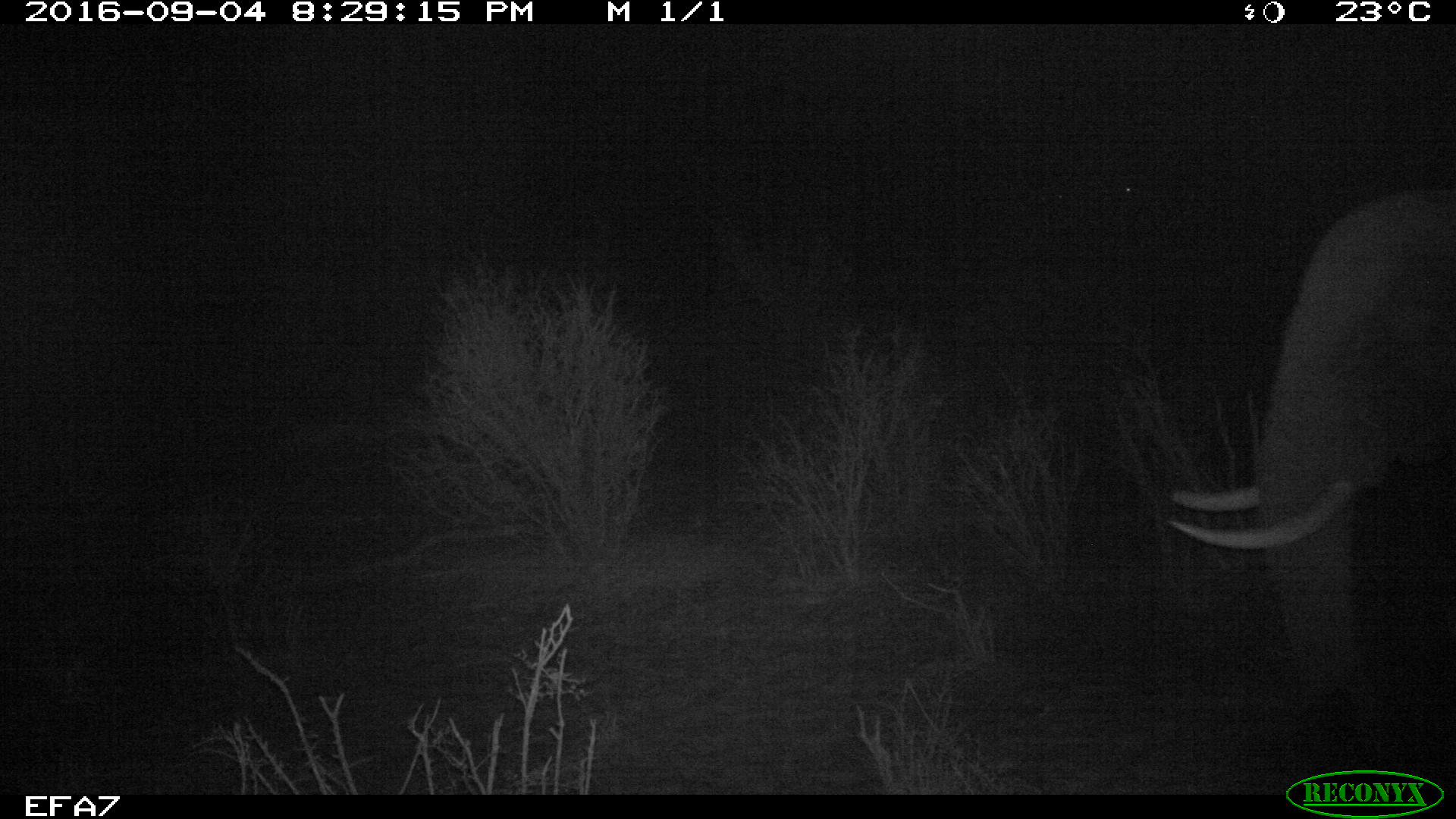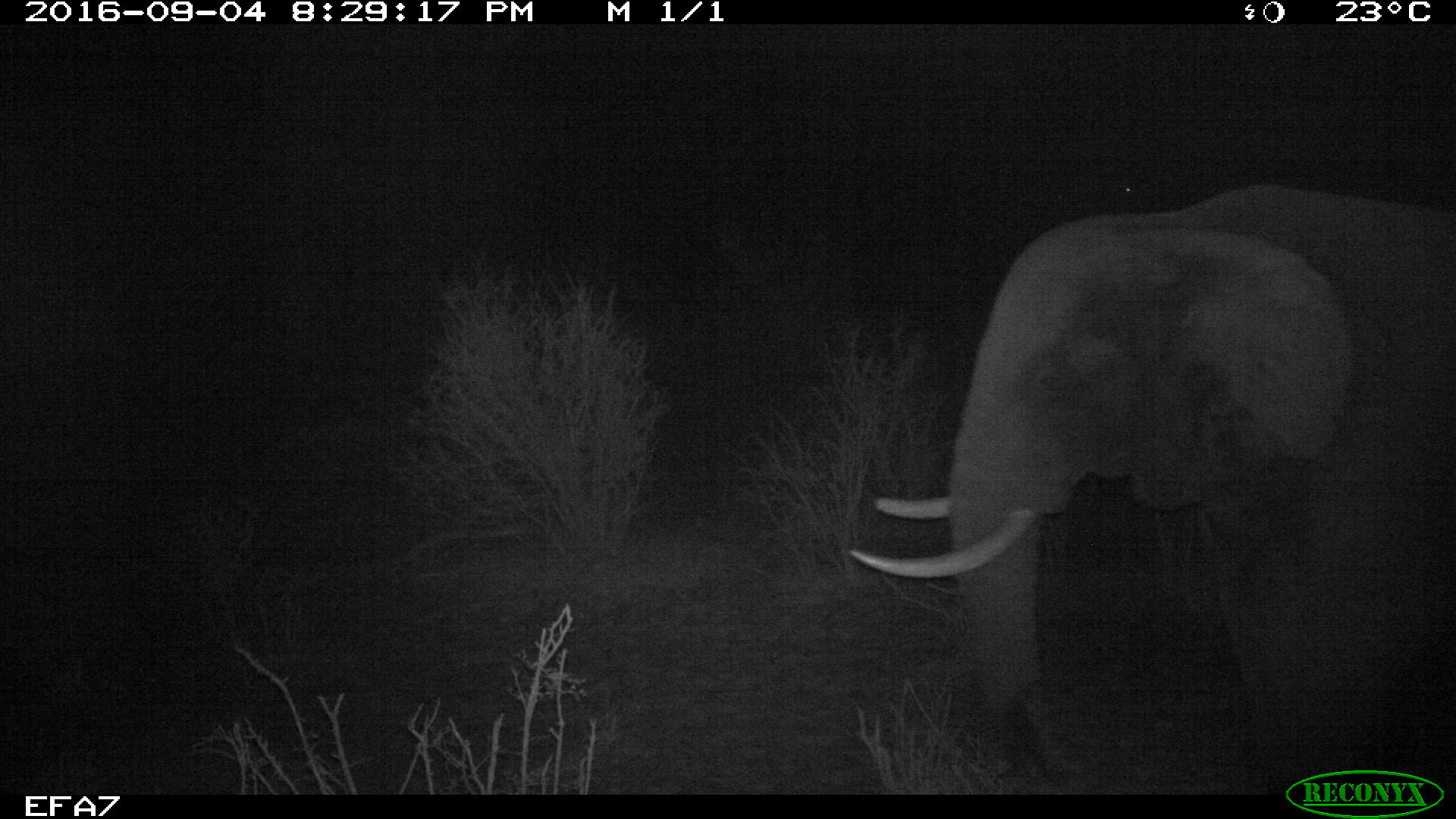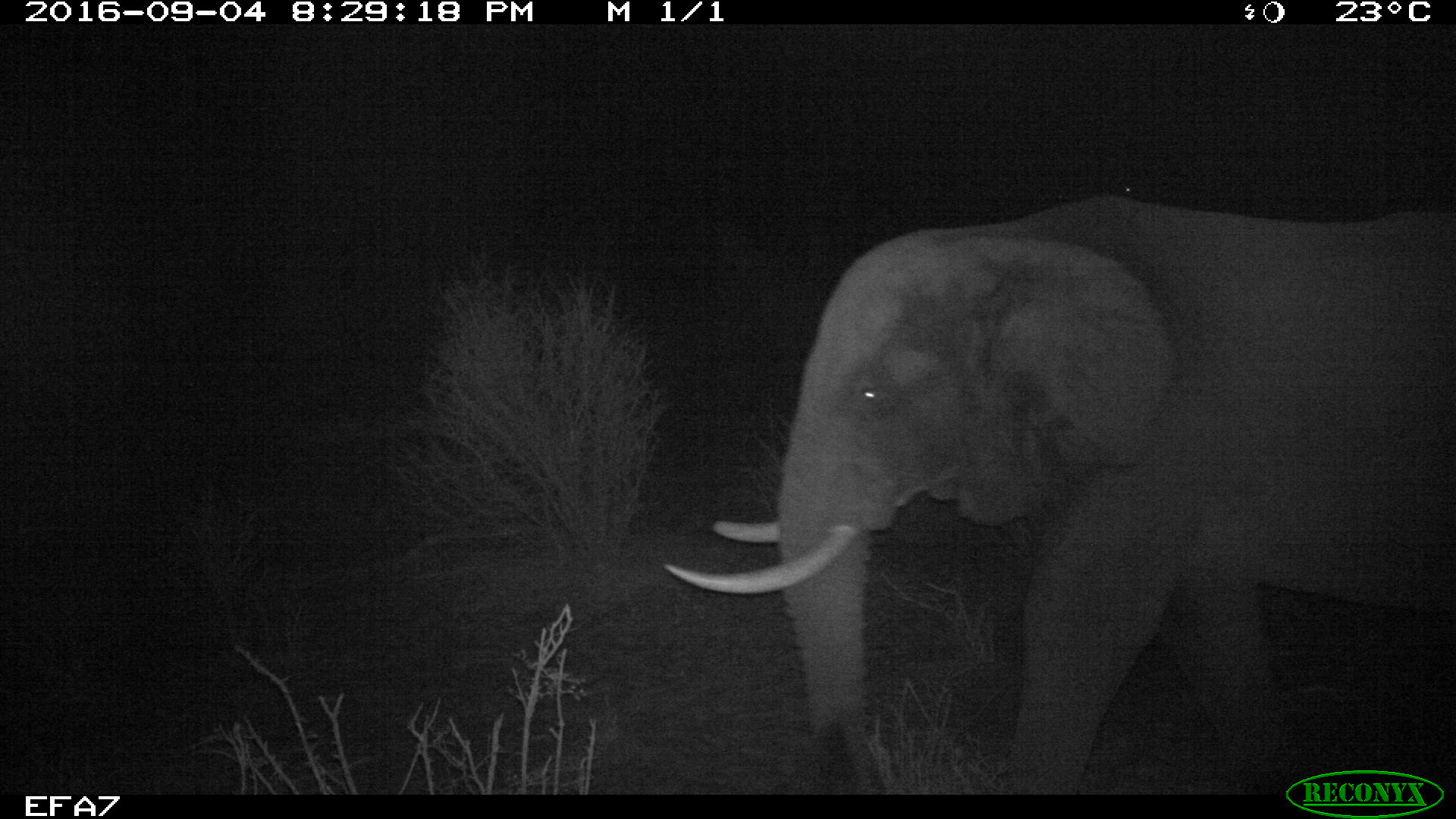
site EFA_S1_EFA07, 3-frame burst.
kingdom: Animalia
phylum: Chordata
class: Mammalia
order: Proboscidea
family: Elephantidae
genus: Loxodonta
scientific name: Loxodonta africana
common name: african bush elephant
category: elephant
Elephant (african bush elephant) (Loxodonta africana), count 1. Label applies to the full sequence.